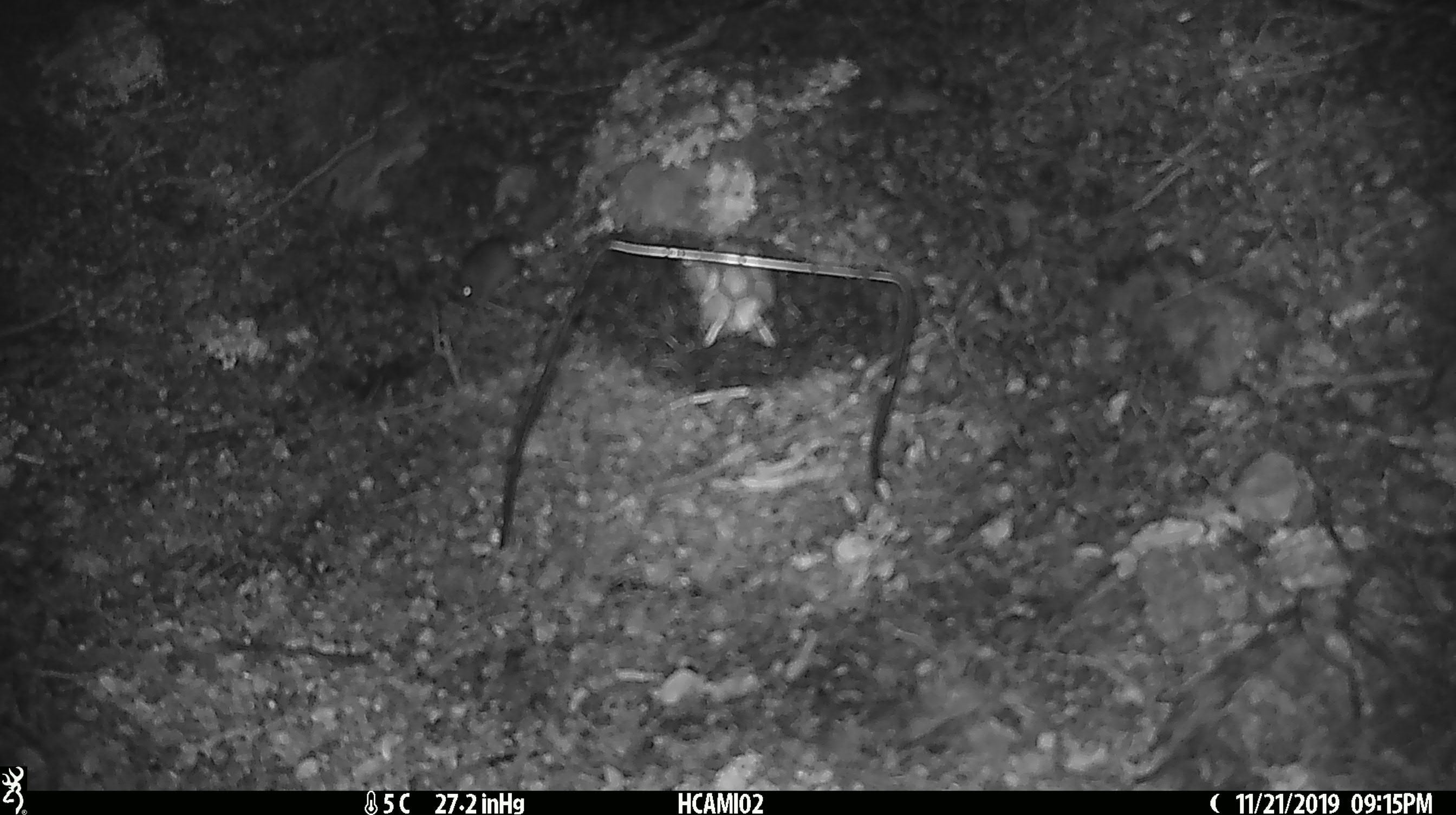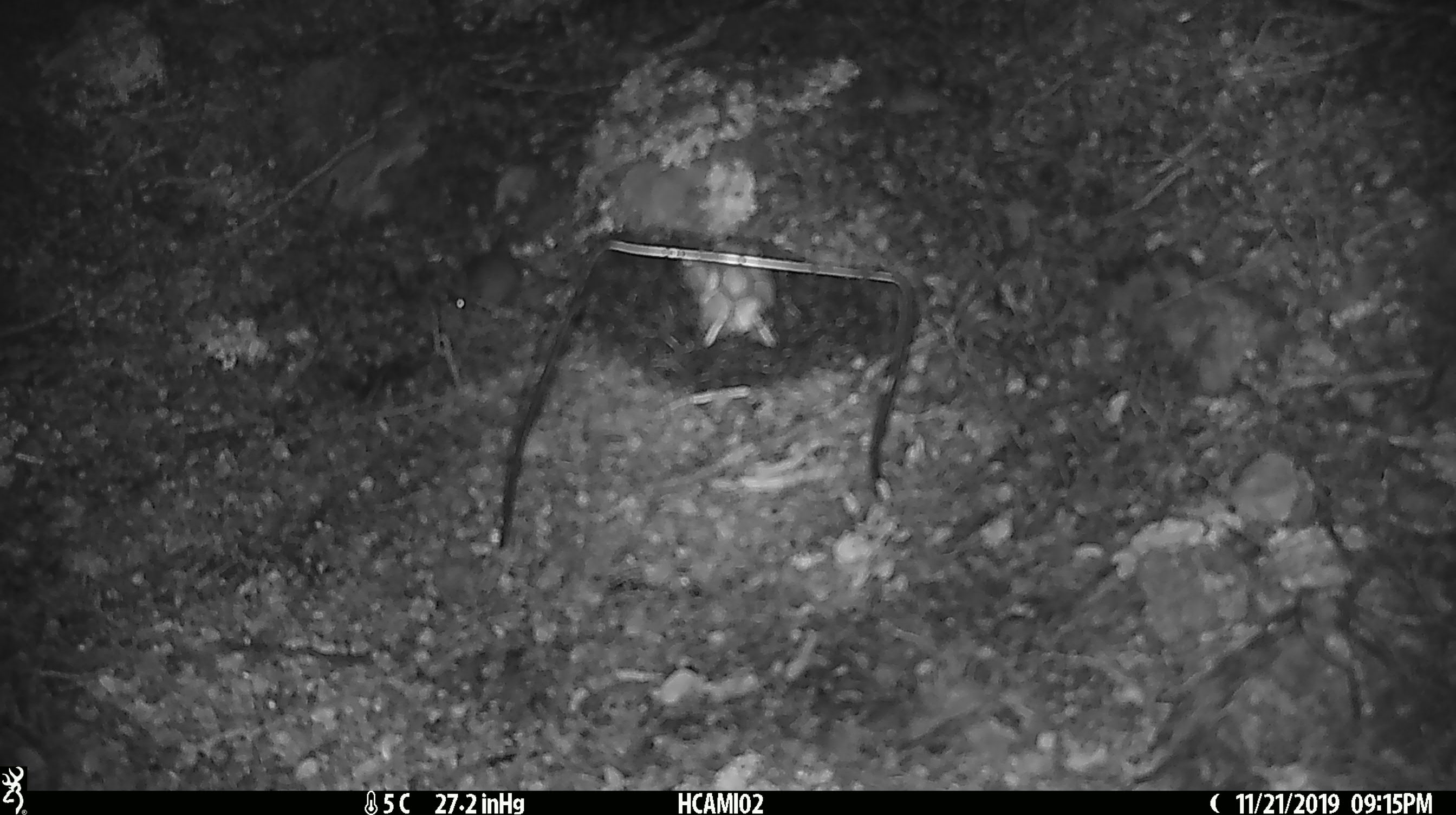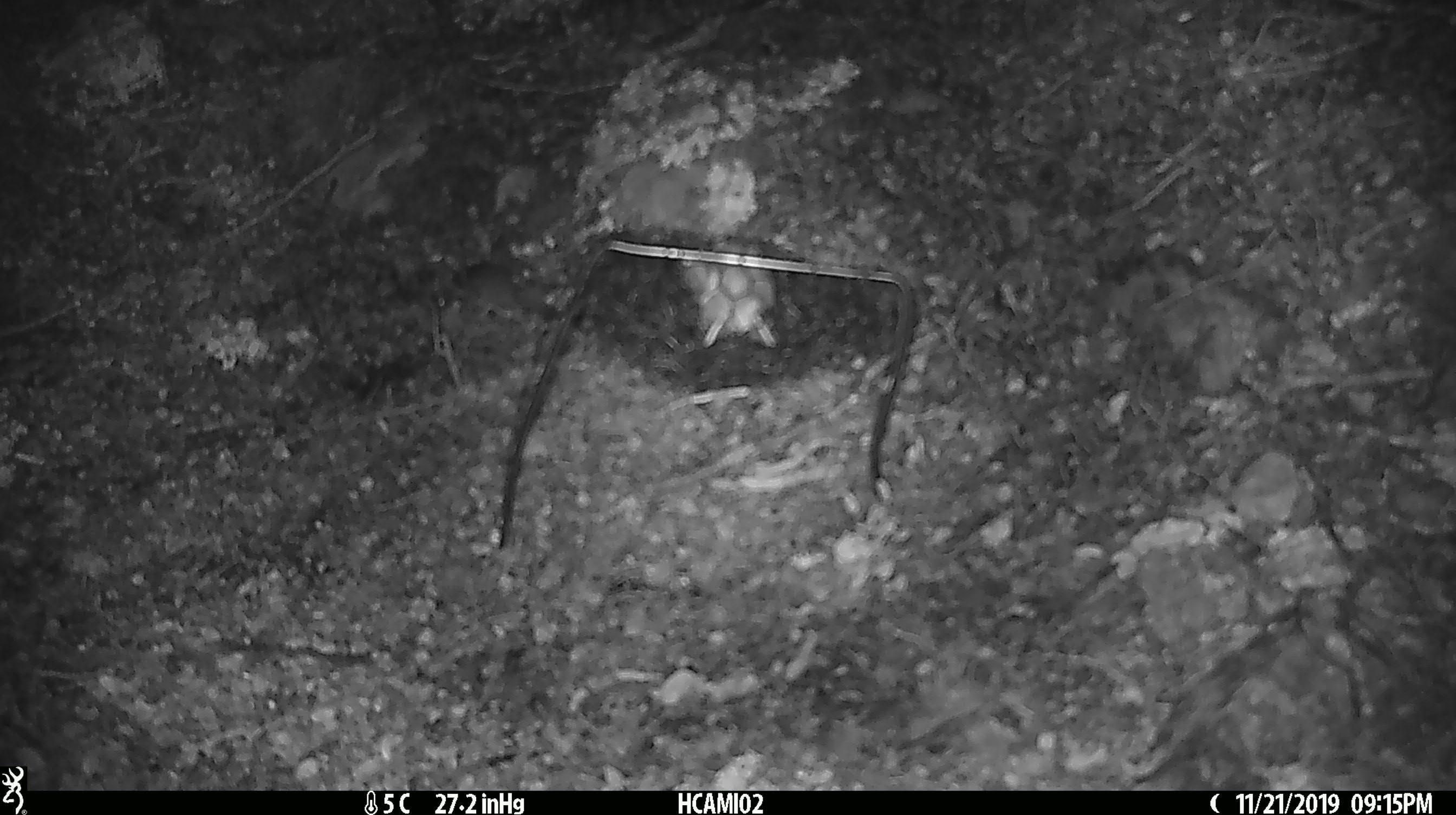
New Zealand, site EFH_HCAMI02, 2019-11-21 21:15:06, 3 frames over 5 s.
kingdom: Animalia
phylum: Chordata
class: Mammalia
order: Rodentia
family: Muridae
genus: Mus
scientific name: Mus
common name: mouse